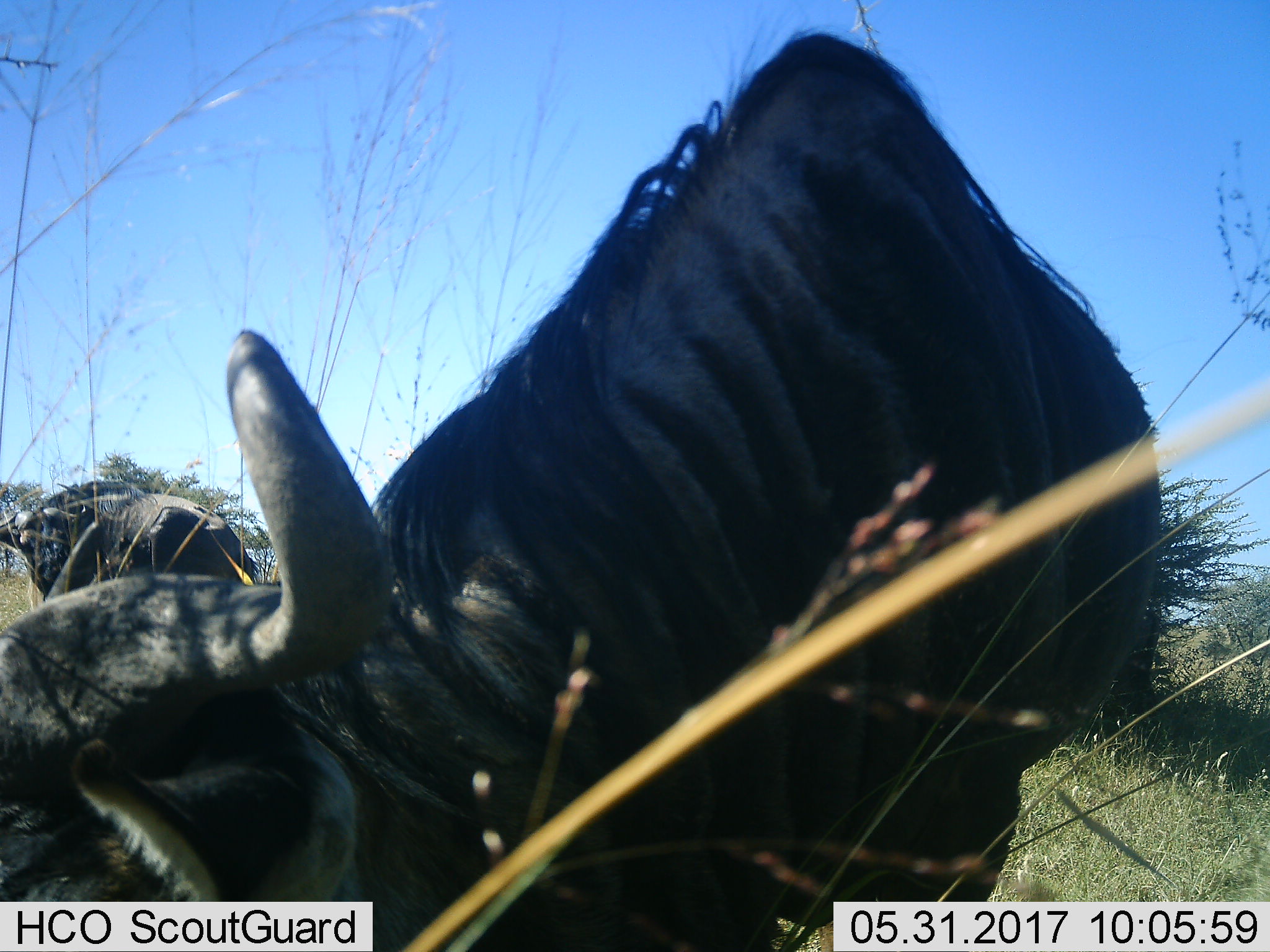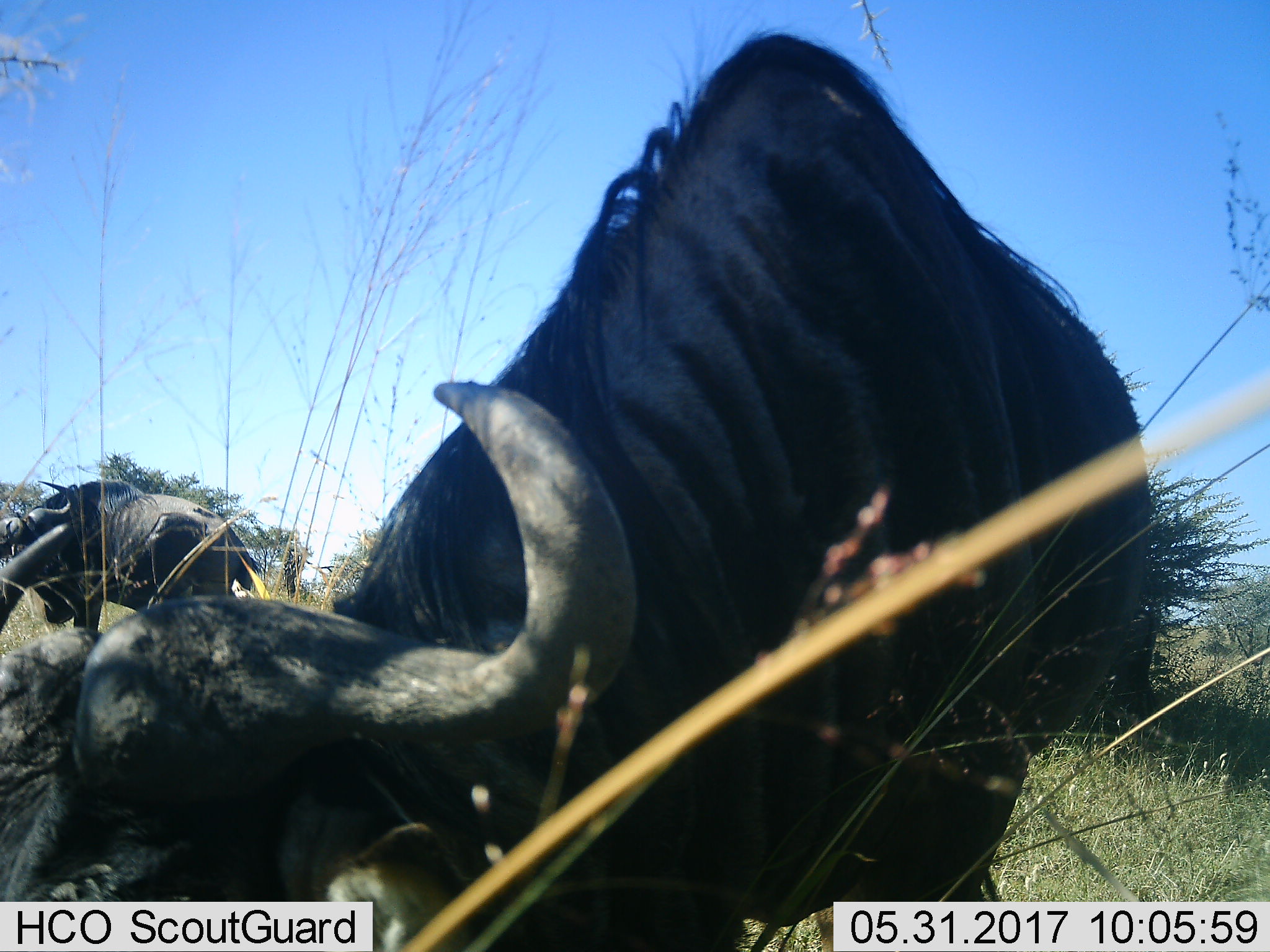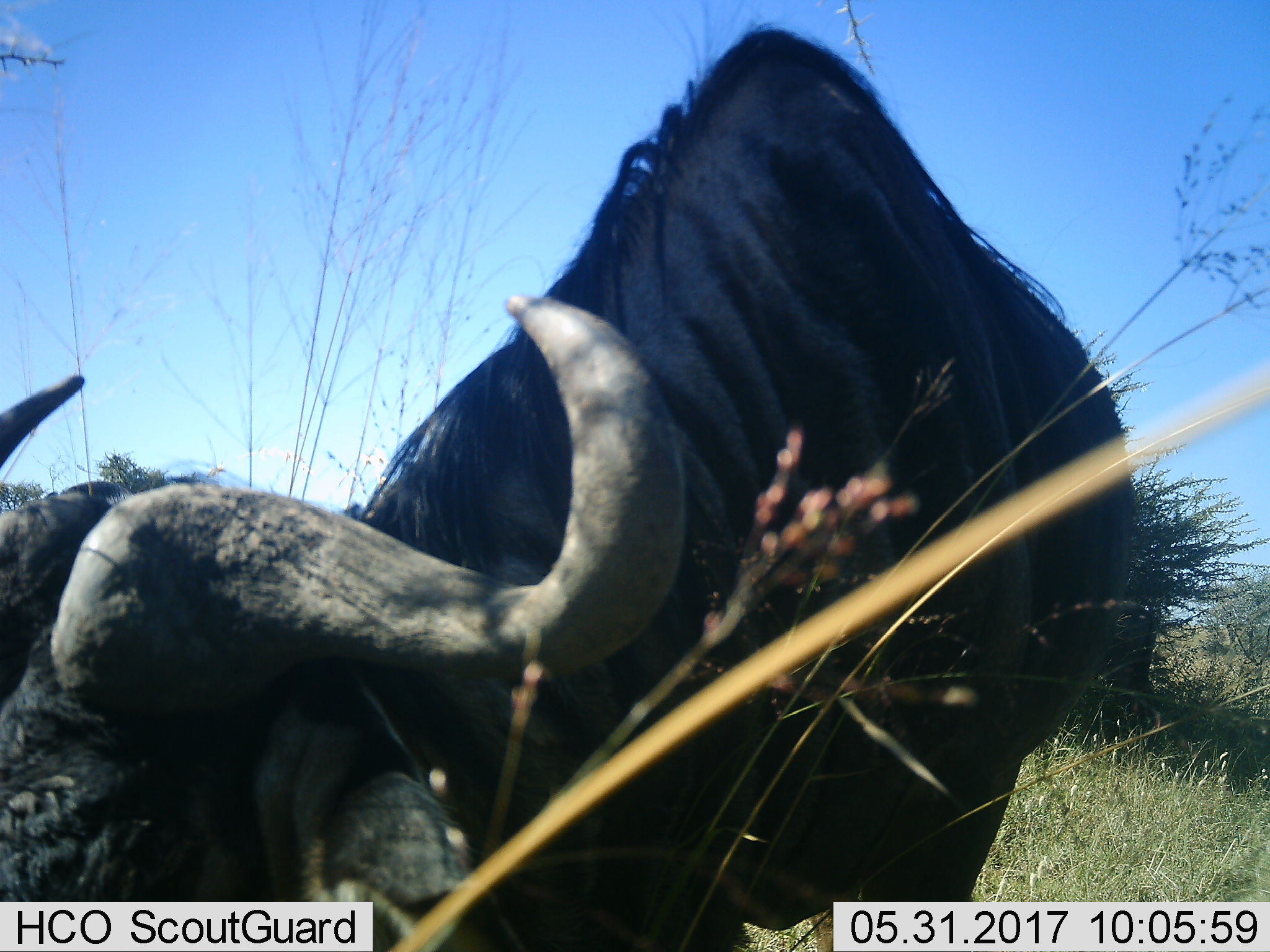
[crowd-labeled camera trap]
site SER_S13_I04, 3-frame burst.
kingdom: Animalia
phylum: Chordata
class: Mammalia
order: Artiodactyla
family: Bovidae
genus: Connochaetes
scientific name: Connochaetes taurinus taurinus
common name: blue wildebeest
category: wildebeestblue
Wildebeestblue (blue wildebeest) (Connochaetes taurinus taurinus), count 2. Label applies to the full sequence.